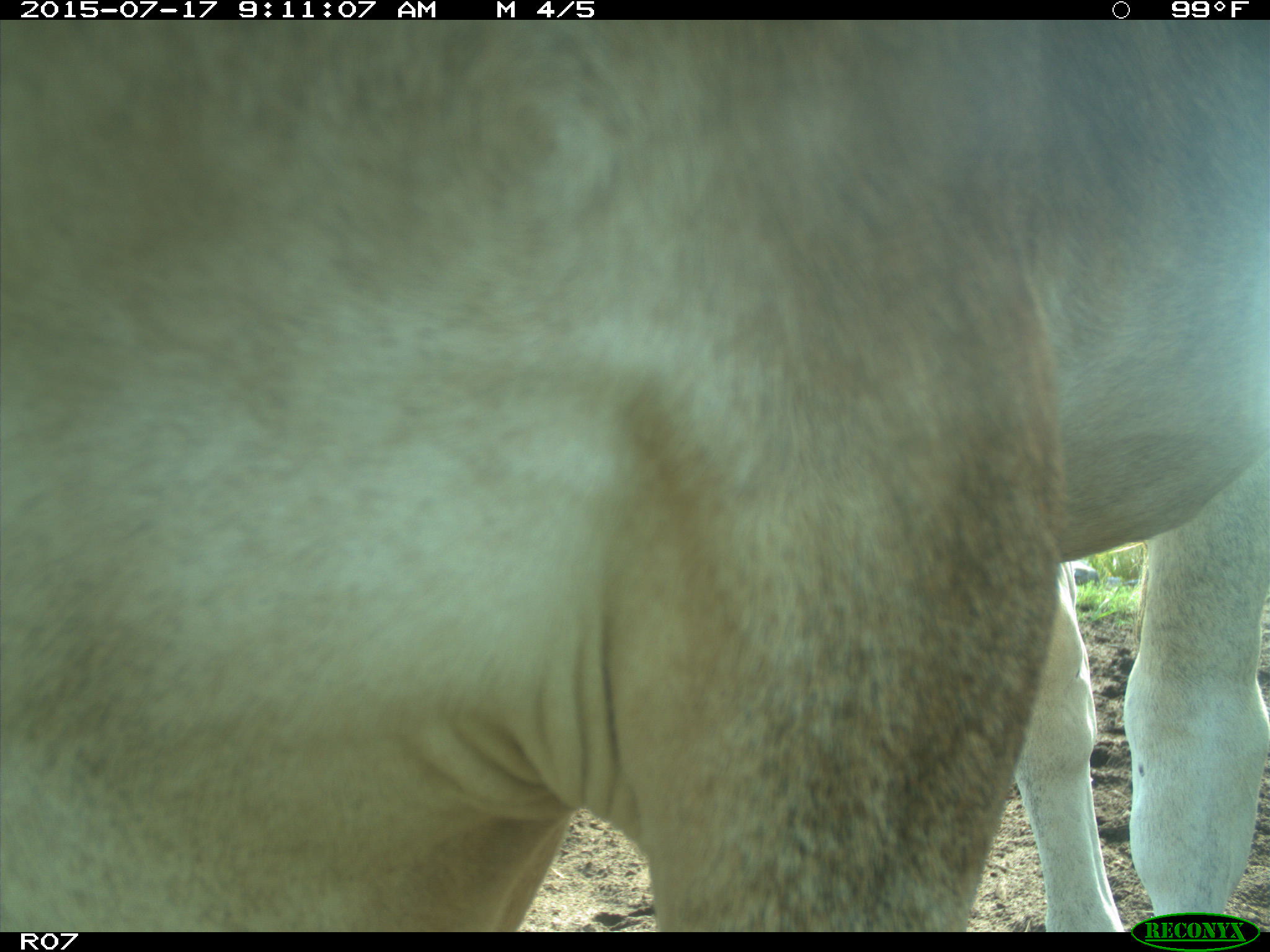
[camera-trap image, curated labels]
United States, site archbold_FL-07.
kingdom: Animalia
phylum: Chordata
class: Mammalia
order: Artiodactyla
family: Bovidae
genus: Bos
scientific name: Bos taurus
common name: domestic cow